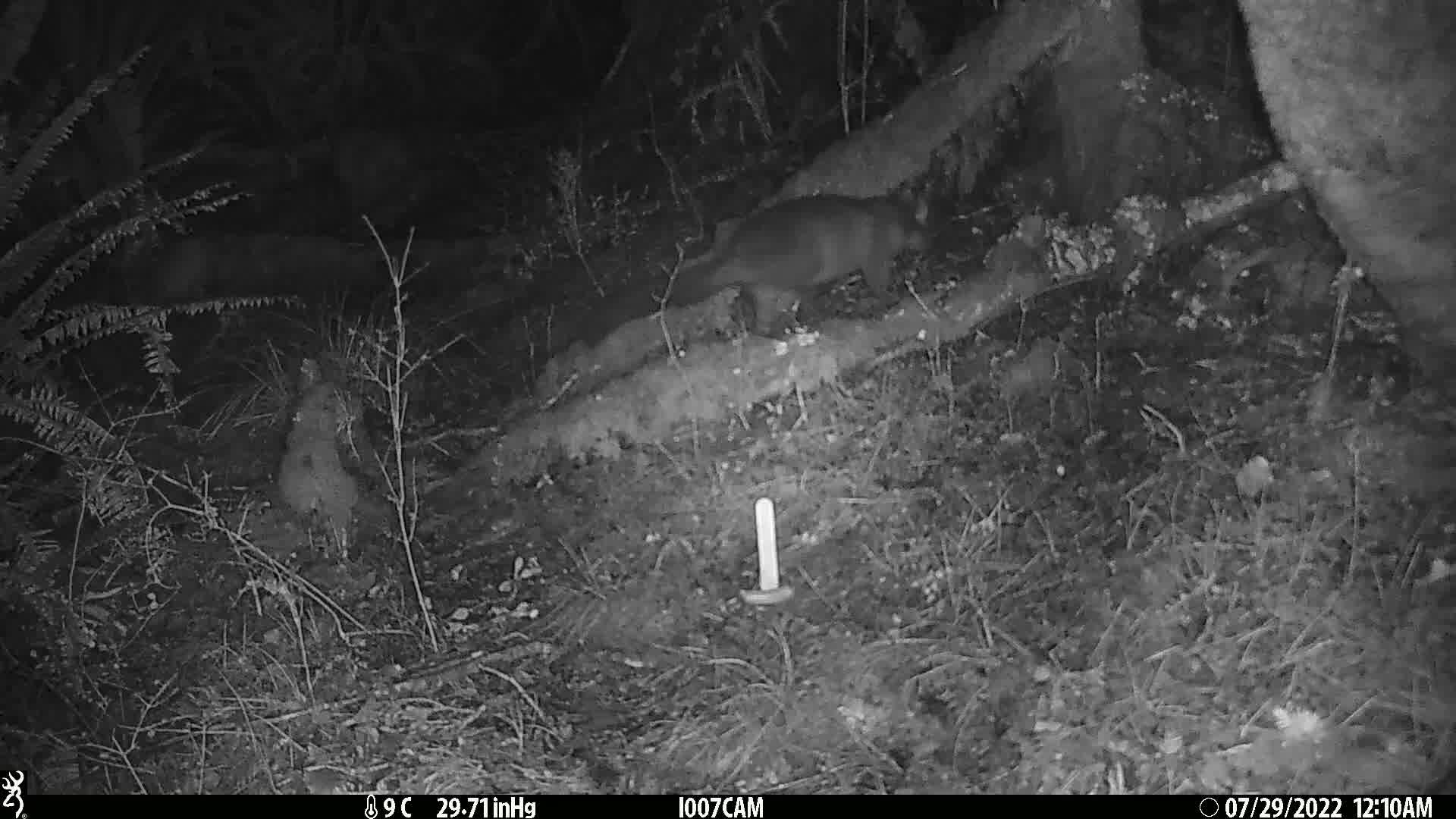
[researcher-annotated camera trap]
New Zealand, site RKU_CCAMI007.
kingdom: Animalia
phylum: Chordata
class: Mammalia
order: Diprotodontia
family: Phalangeridae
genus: Trichosurus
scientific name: Trichosurus vulpecula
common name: common brushtail possum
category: possum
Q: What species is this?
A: Possum (common brushtail possum) (Trichosurus vulpecula).